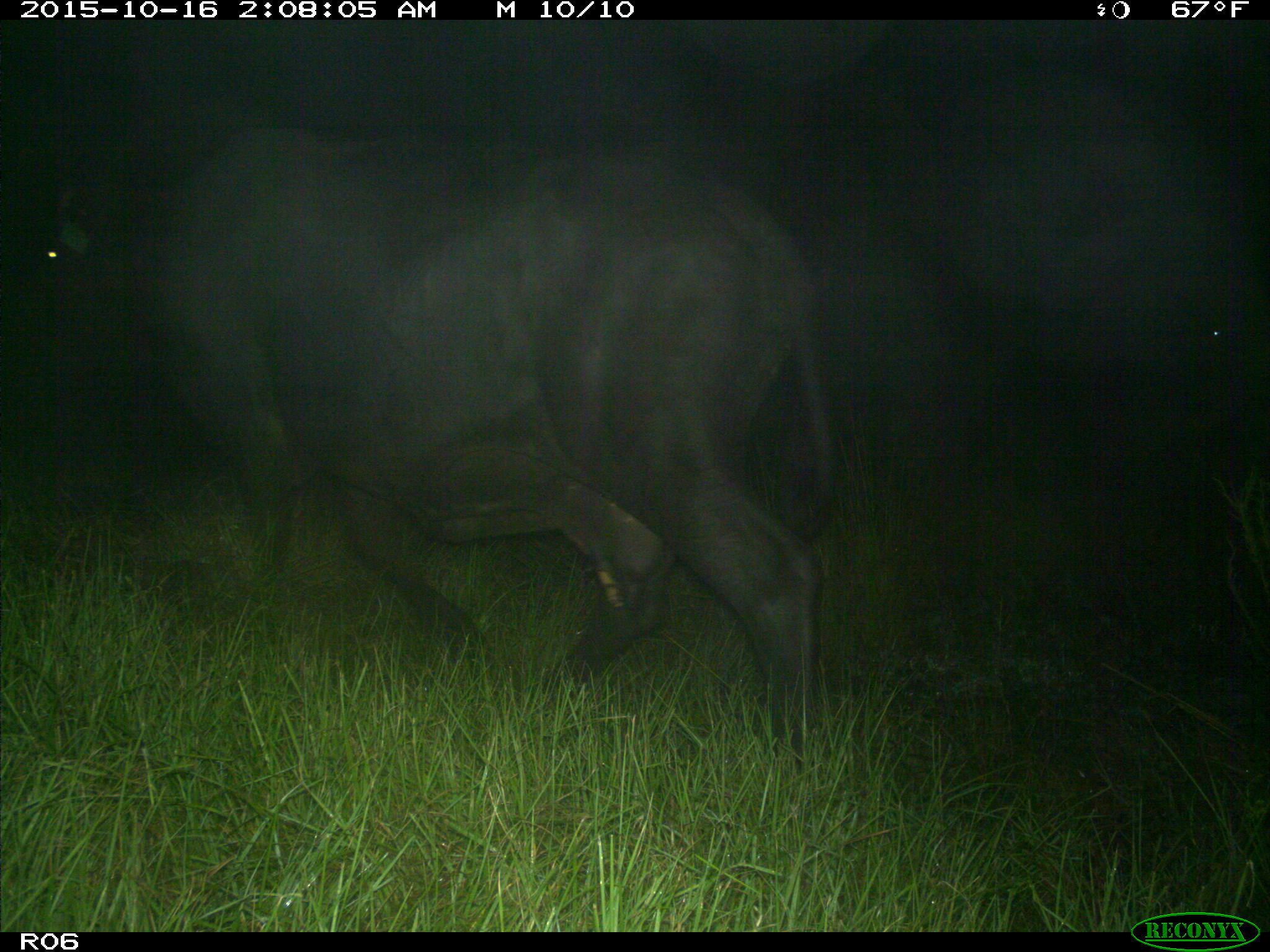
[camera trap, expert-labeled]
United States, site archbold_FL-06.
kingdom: Animalia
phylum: Chordata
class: Mammalia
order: Artiodactyla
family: Bovidae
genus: Bos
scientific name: Bos taurus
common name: domestic cow